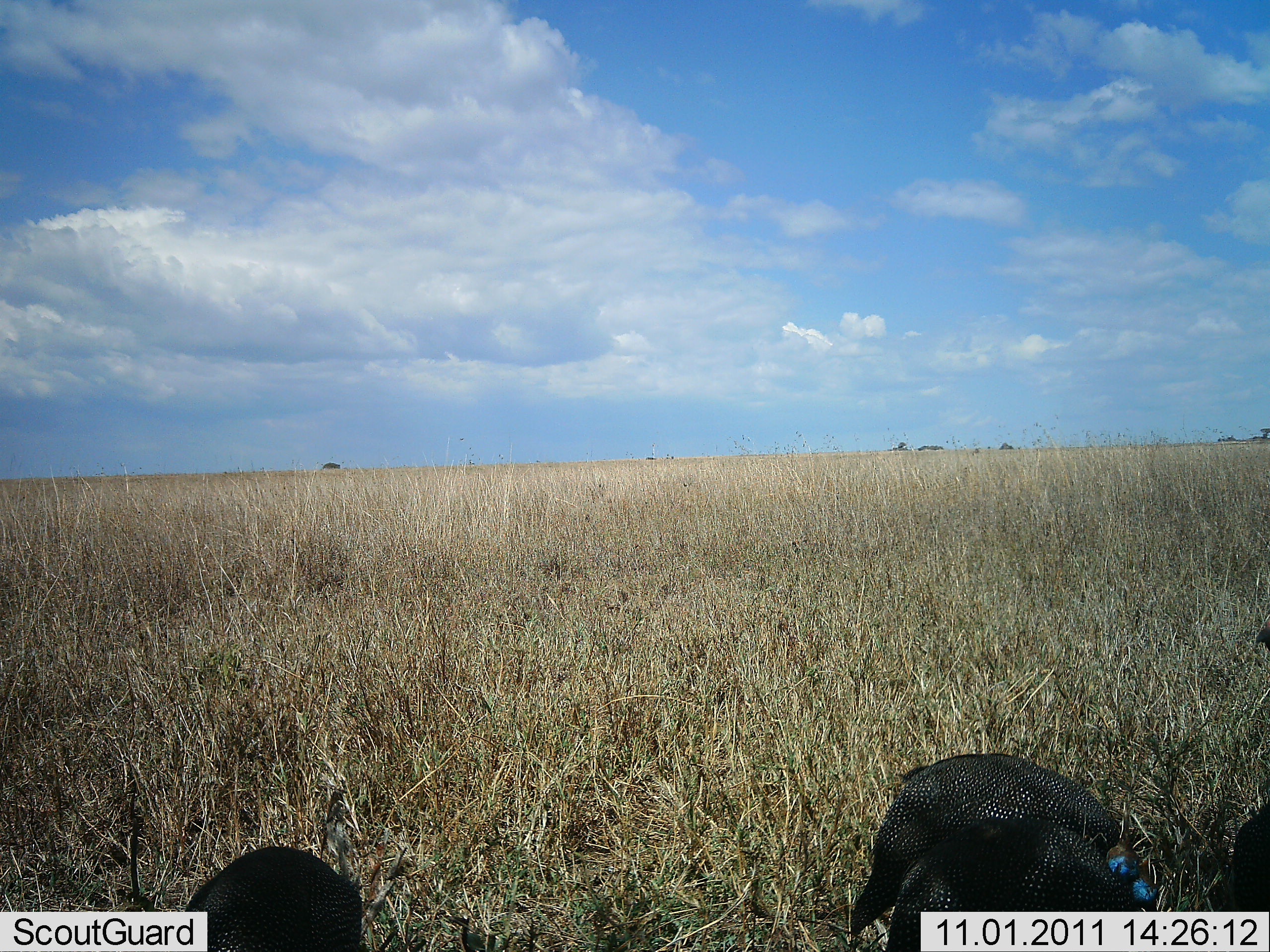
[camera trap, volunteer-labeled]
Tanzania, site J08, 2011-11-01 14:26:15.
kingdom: Animalia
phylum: Chordata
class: Aves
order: Galliformes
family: Numididae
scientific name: Numididae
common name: guinea fowl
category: guineafowl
Guineafowl (guinea fowl) (Numididae), count 3. Behavior (volunteer vote fractions): standing 62%, resting 0%, moving 8%, interacting 0%. Young present (vote fraction): 0%. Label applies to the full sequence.